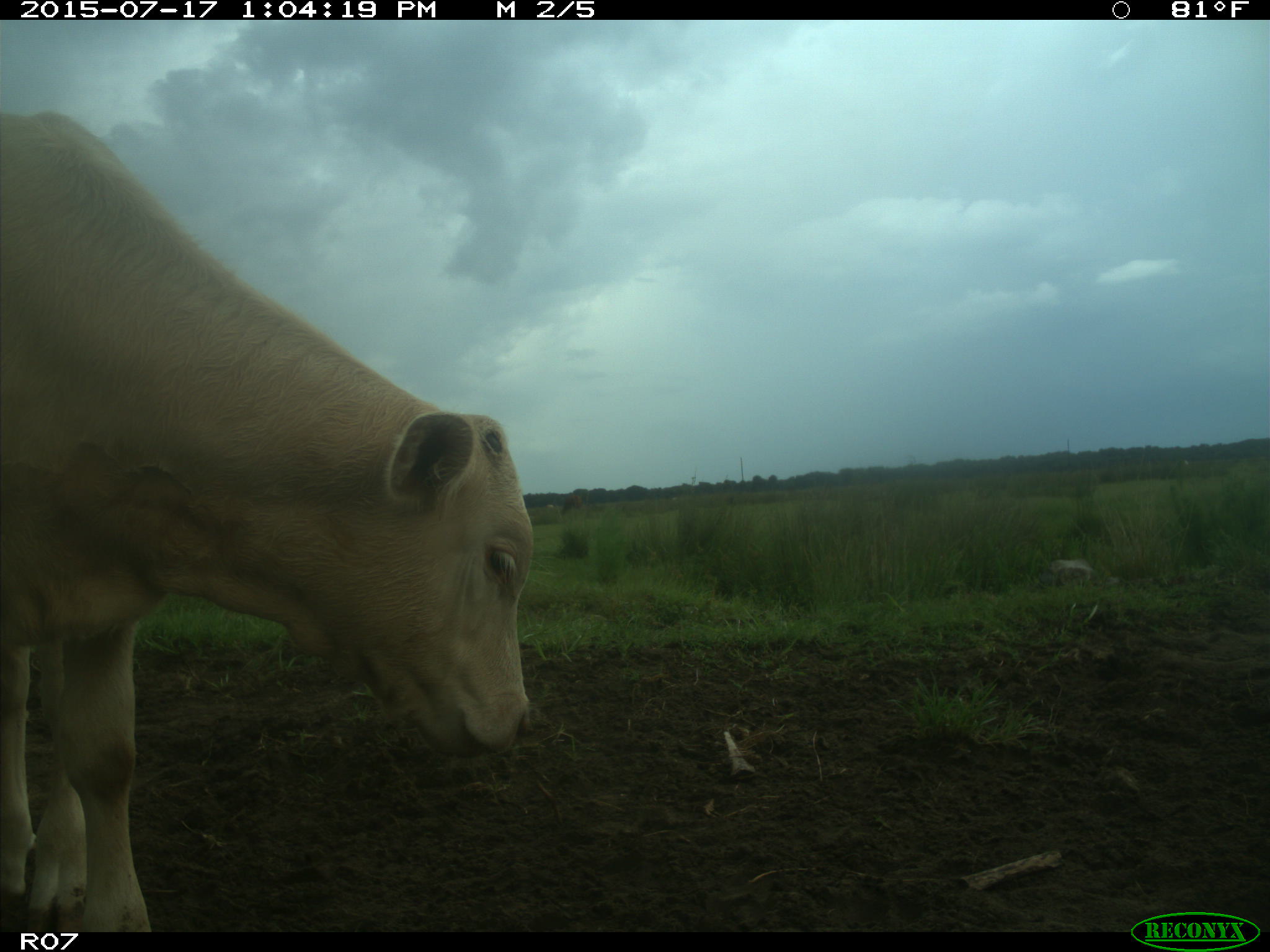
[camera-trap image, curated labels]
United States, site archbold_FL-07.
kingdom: Animalia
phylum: Chordata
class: Mammalia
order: Artiodactyla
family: Bovidae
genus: Bos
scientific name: Bos taurus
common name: domestic cow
Bos taurus (domestic cow).